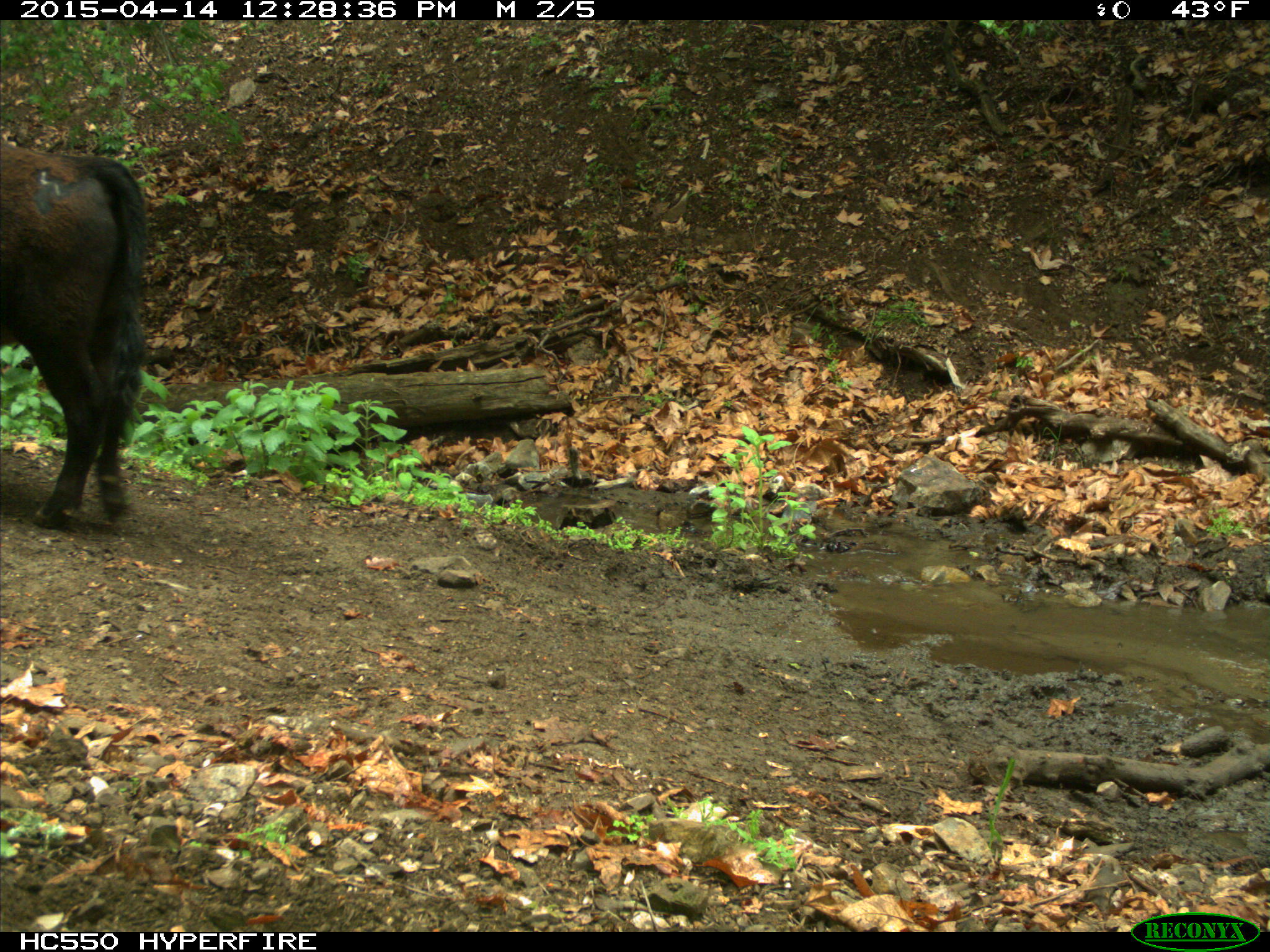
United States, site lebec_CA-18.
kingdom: Animalia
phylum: Chordata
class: Mammalia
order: Artiodactyla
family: Bovidae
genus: Bos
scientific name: Bos taurus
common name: domestic cow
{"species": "Bos taurus (domestic cow)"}